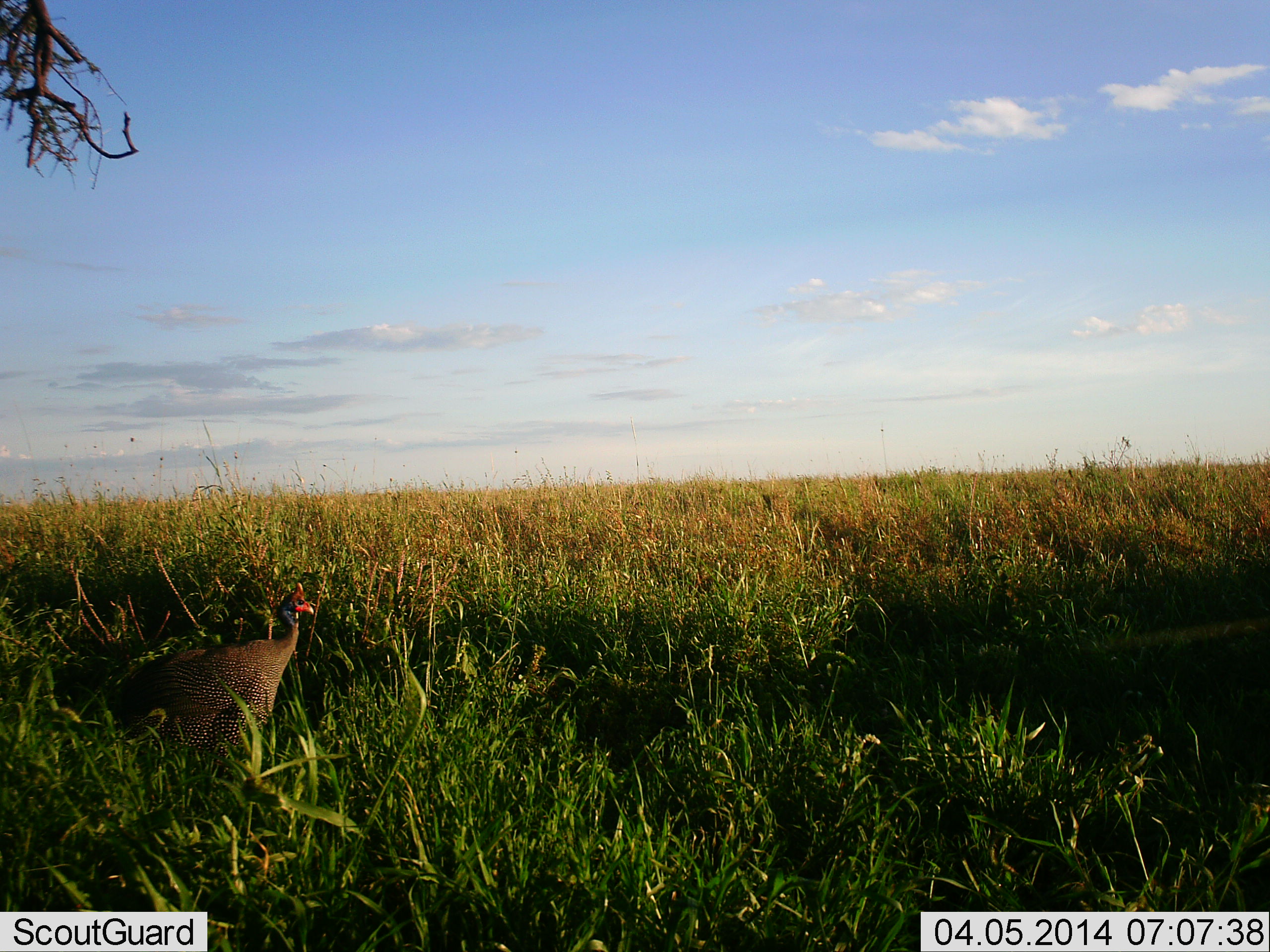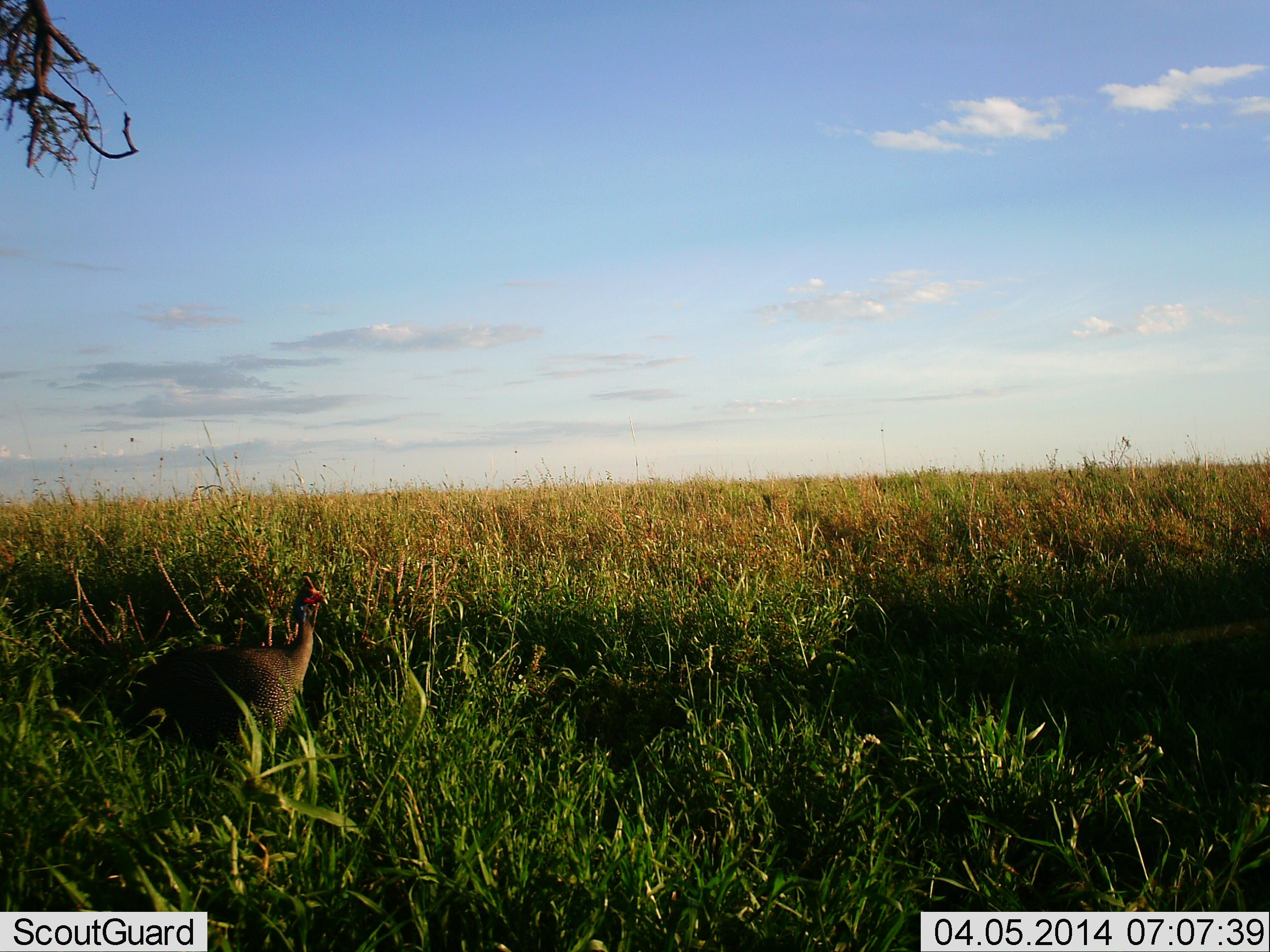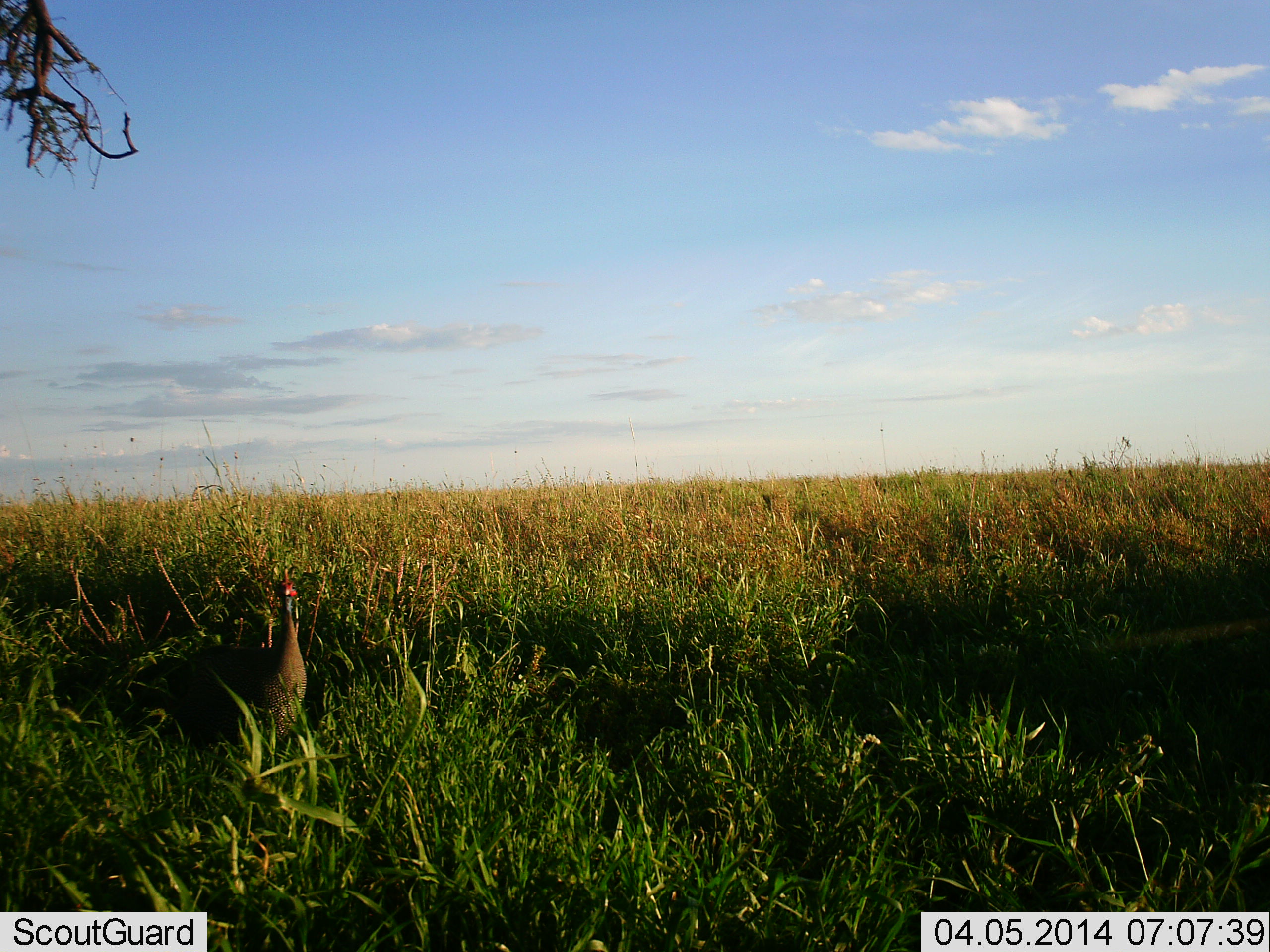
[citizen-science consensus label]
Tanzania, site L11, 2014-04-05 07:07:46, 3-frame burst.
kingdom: Animalia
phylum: Chordata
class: Aves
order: Galliformes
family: Numididae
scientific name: Numididae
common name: guinea fowl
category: guineafowl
Guineafowl (guinea fowl) (Numididae), count 1. Behavior (volunteer vote fractions): standing 36%, resting 0%, moving 64%, interacting 0%. Young present (vote fraction): 0%. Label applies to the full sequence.